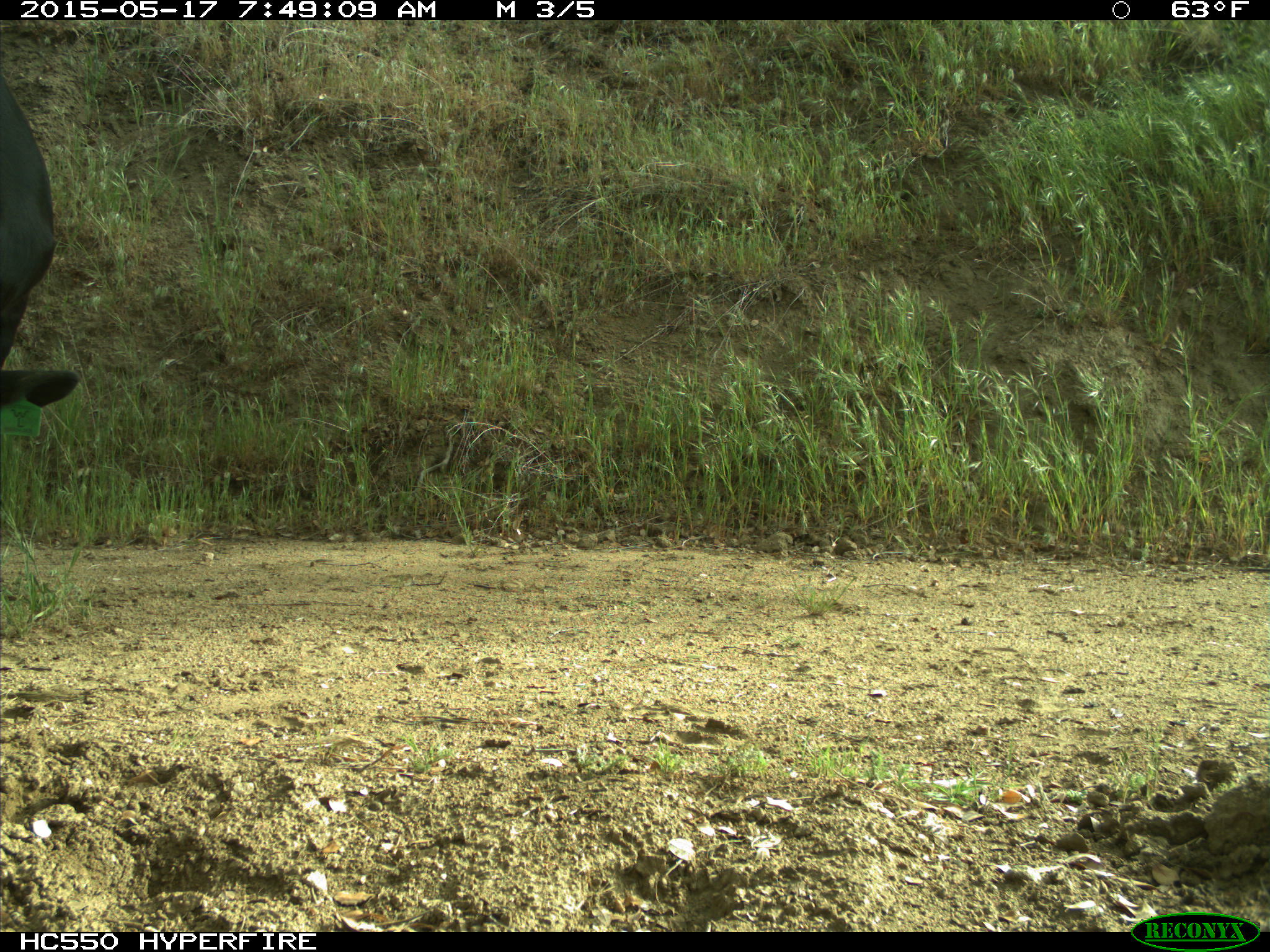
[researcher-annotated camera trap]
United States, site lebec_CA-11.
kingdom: Animalia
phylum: Chordata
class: Mammalia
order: Artiodactyla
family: Bovidae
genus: Bos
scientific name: Bos taurus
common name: domestic cow